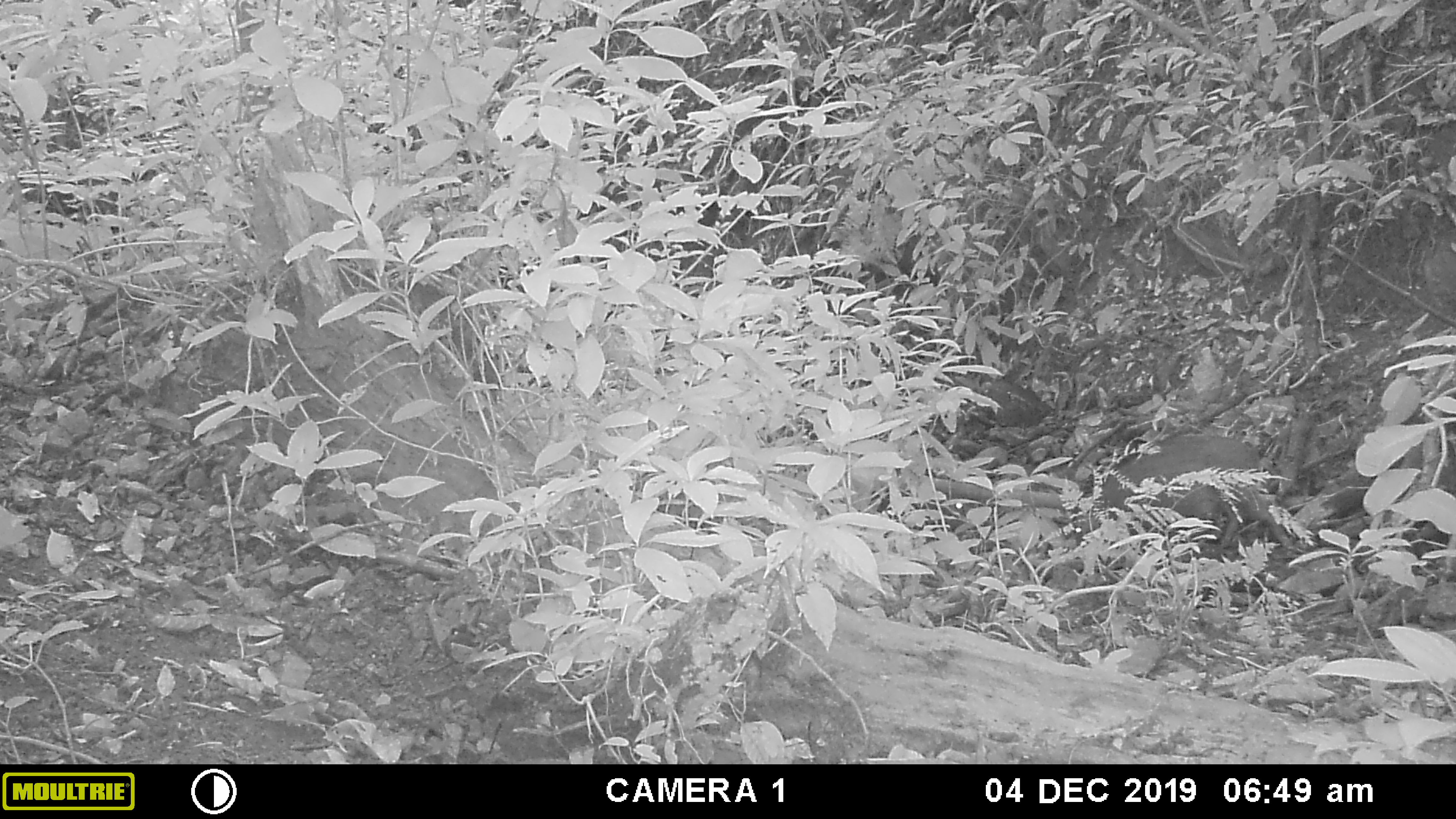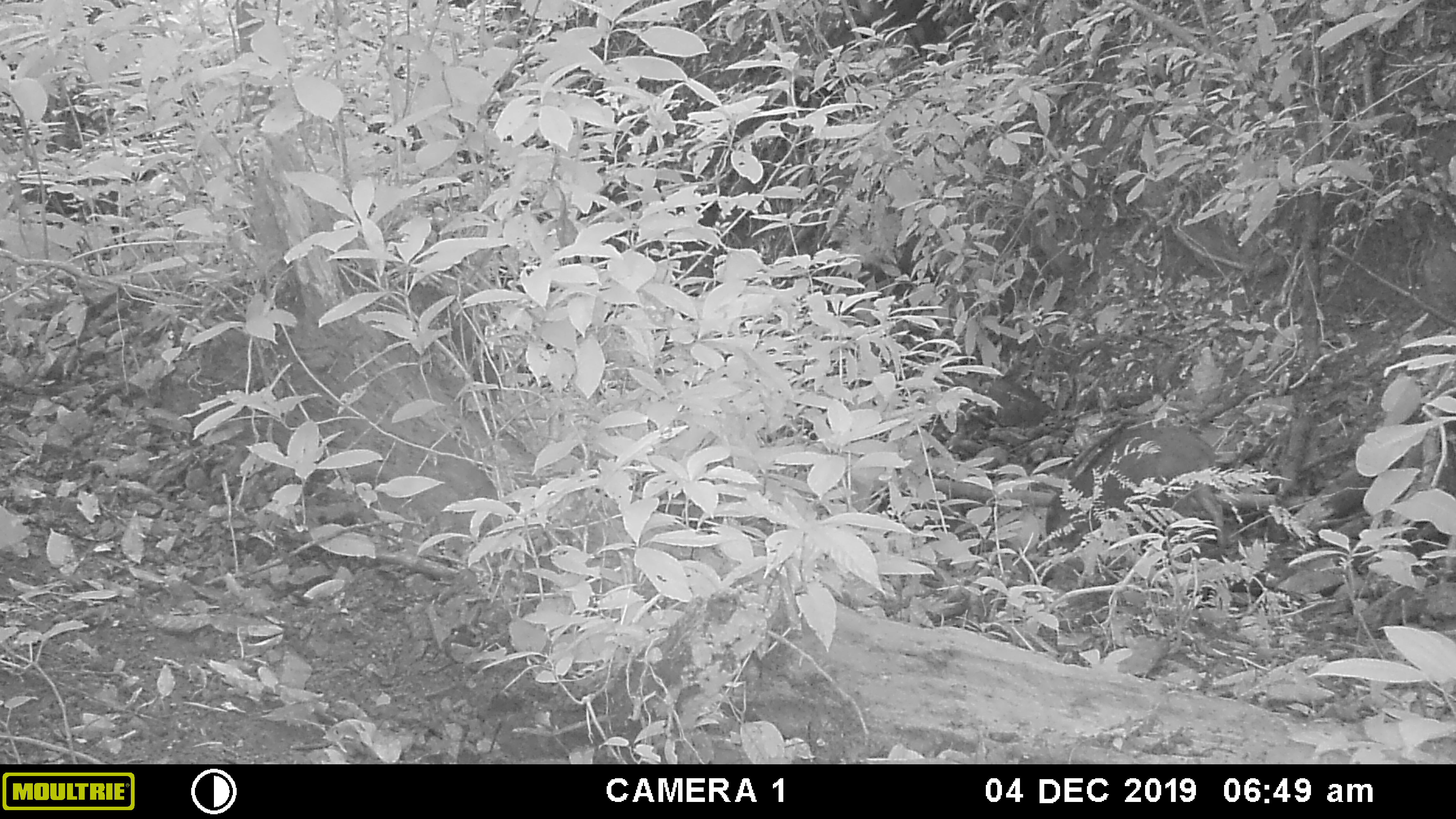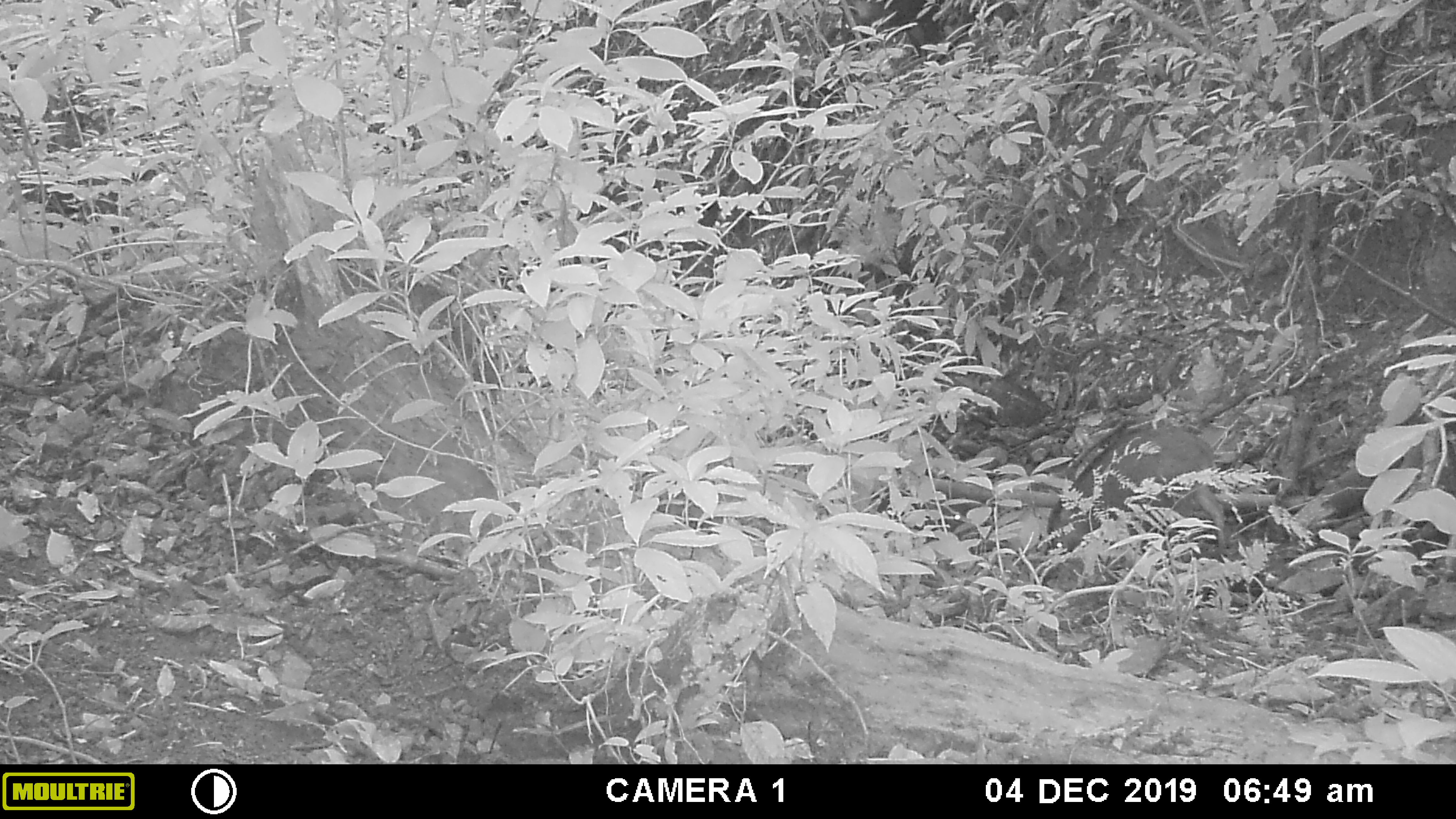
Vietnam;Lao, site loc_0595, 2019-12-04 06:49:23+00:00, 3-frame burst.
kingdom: Animalia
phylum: Chordata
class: Mammalia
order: Artiodactyla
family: Suidae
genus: Sus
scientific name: Sus scrofa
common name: eurasian wild pig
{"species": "eurasian wild pig (Sus scrofa)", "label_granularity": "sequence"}